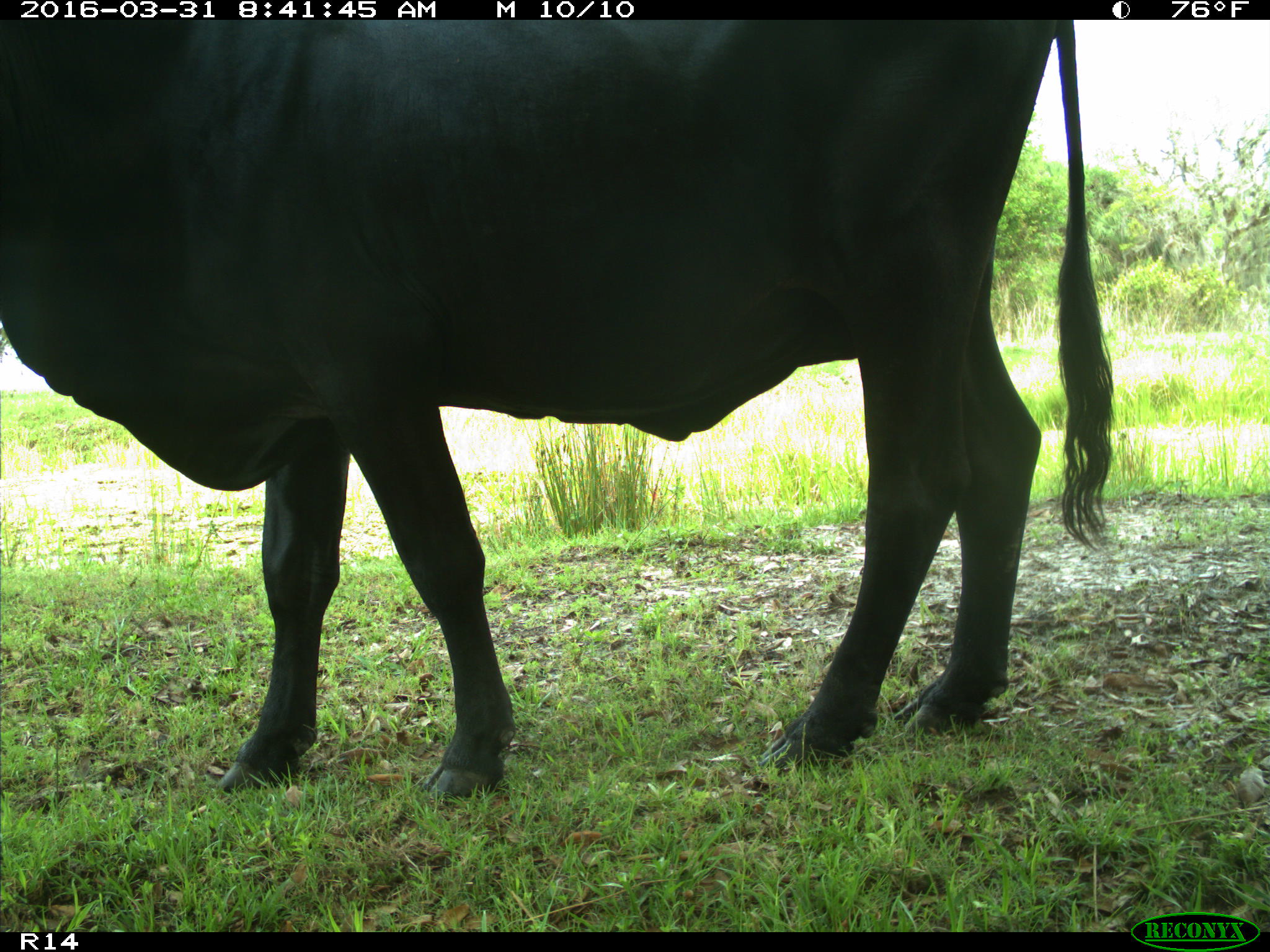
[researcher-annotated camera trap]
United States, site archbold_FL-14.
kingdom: Animalia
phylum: Chordata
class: Mammalia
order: Artiodactyla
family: Bovidae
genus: Bos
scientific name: Bos taurus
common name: domestic cow